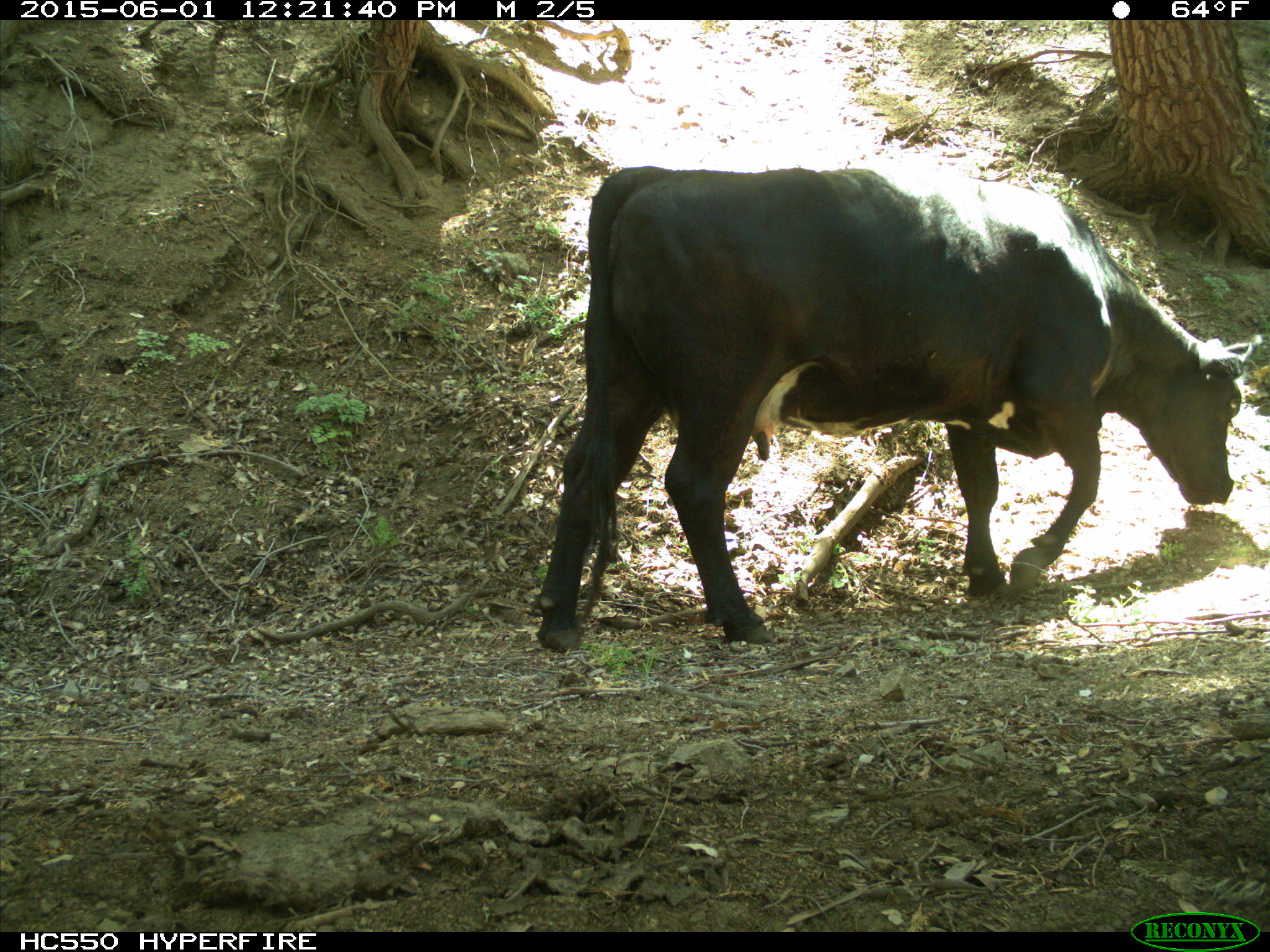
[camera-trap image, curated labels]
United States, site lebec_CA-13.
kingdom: Animalia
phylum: Chordata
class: Mammalia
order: Artiodactyla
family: Bovidae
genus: Bos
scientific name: Bos taurus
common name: domestic cow